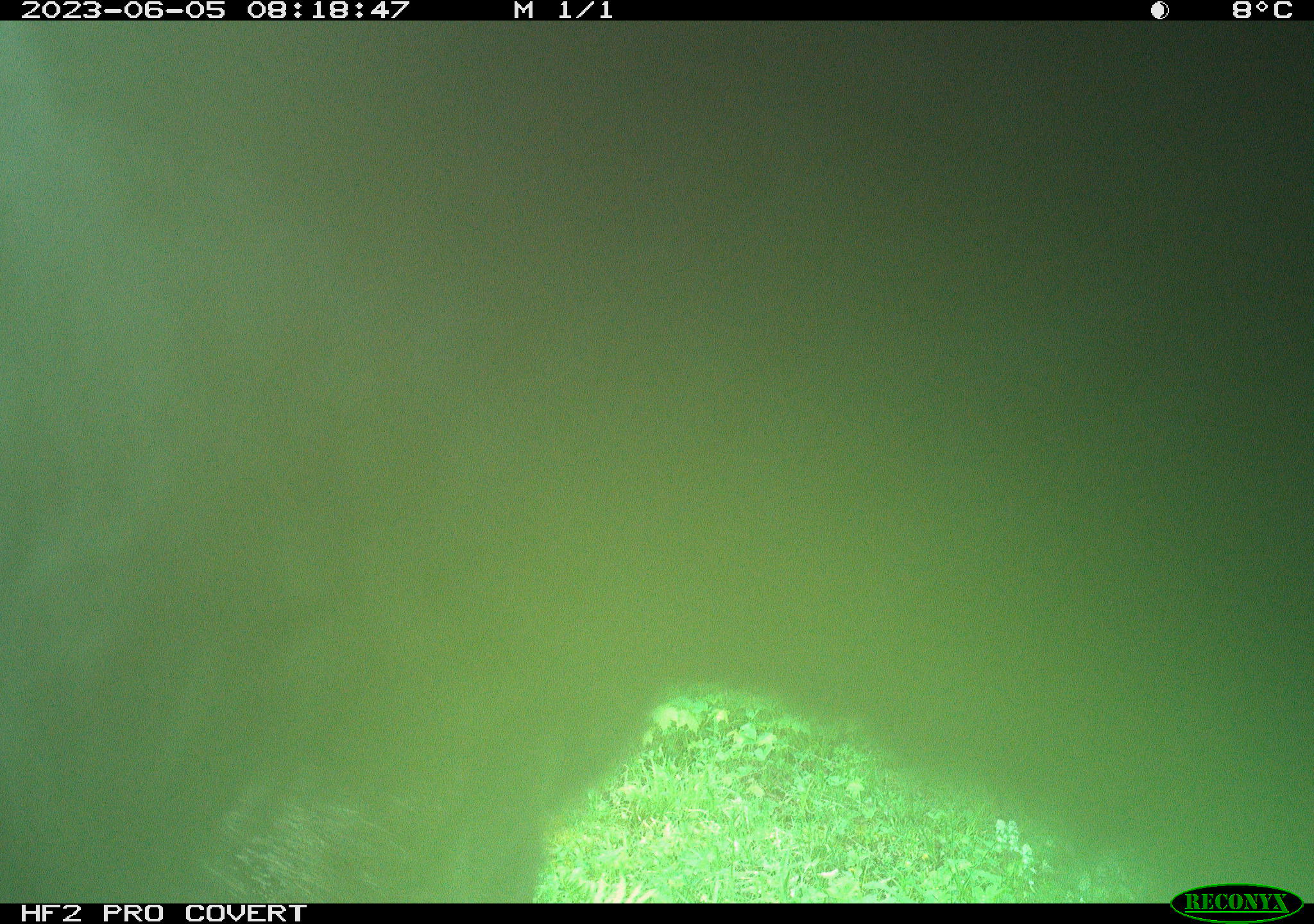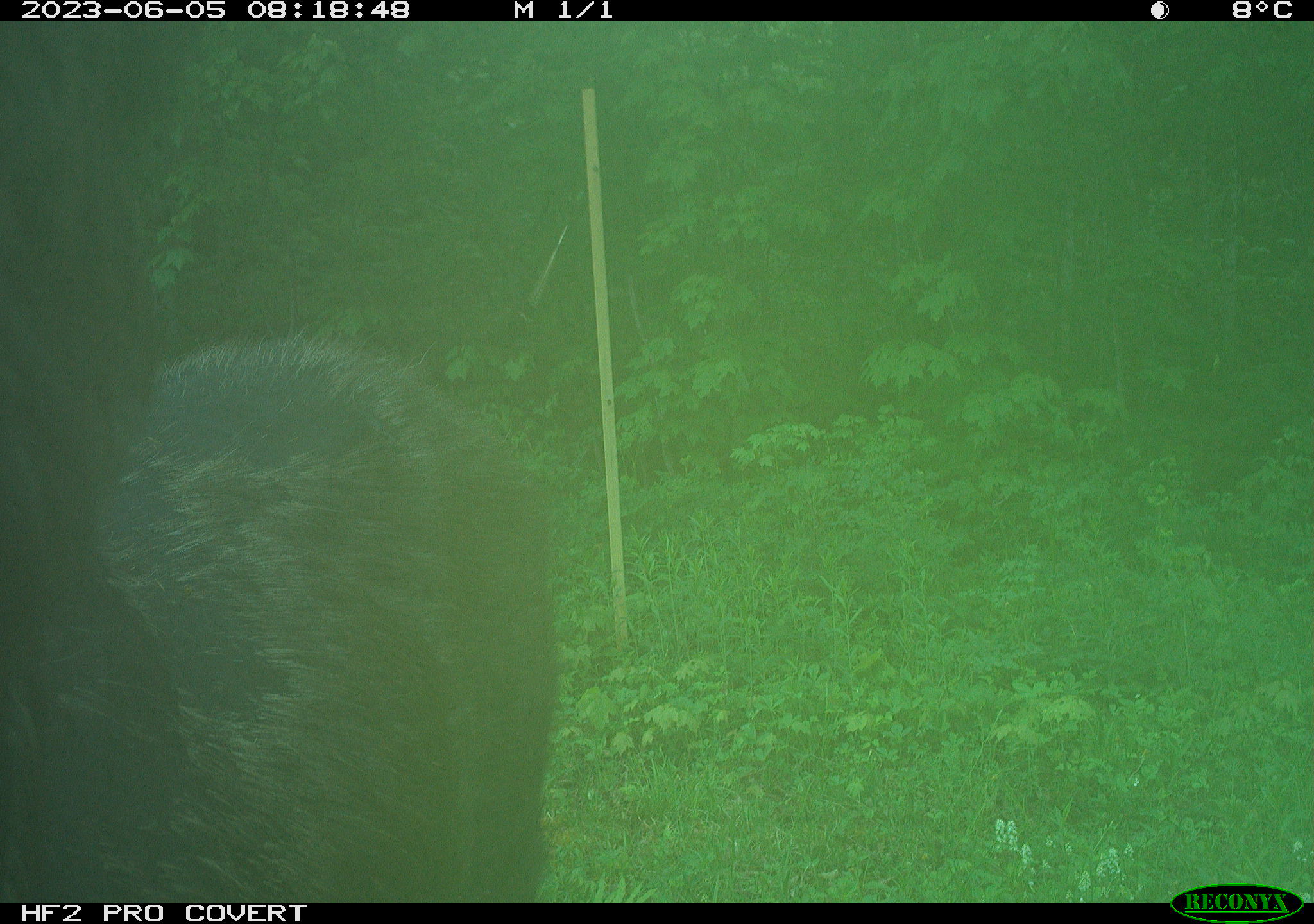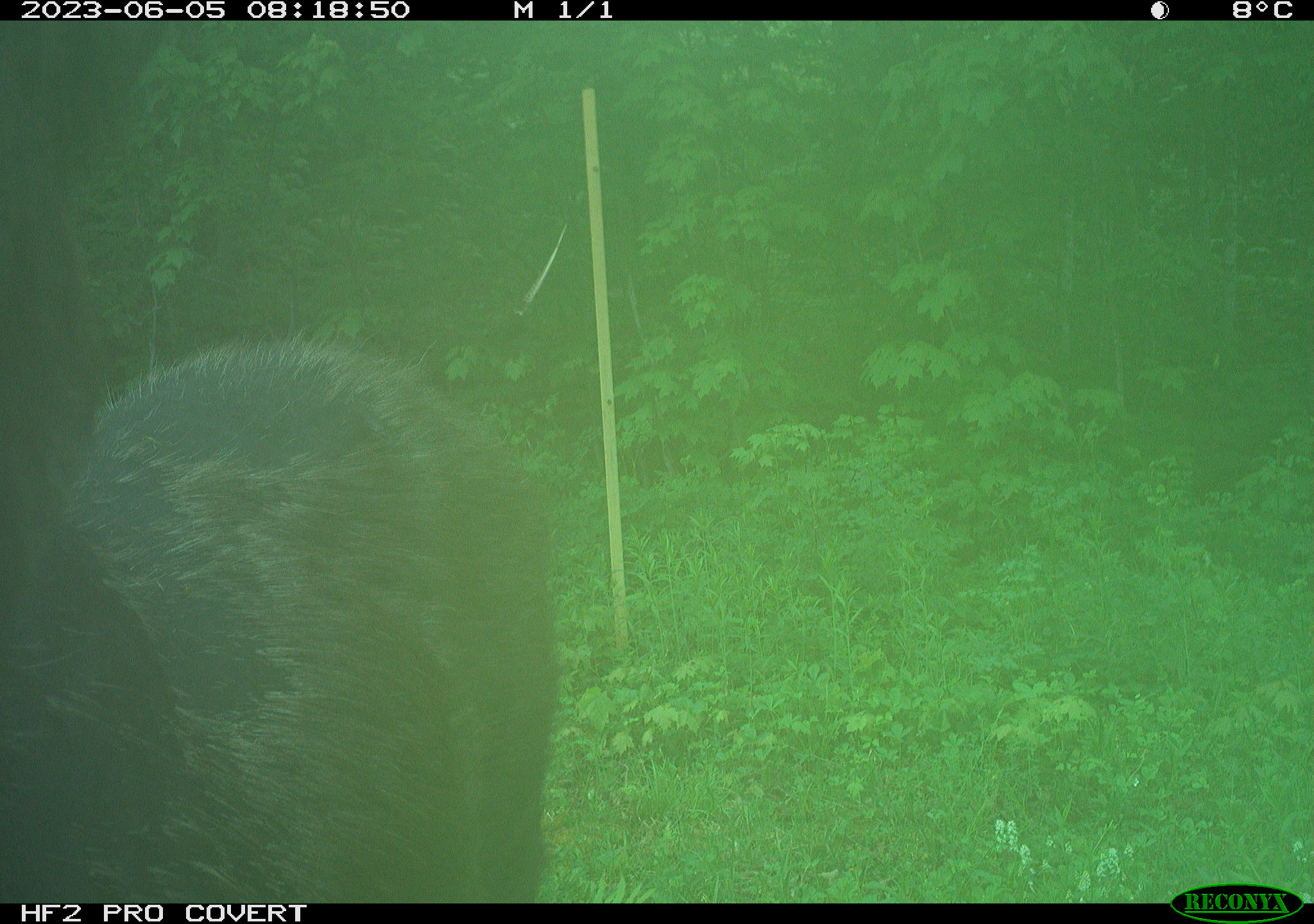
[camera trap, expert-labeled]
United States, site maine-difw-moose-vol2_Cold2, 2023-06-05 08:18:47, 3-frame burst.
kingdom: Animalia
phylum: Chordata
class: Mammalia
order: Artiodactyla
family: Cervidae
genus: Alces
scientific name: Alces alces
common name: moose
Moose (Alces alces).